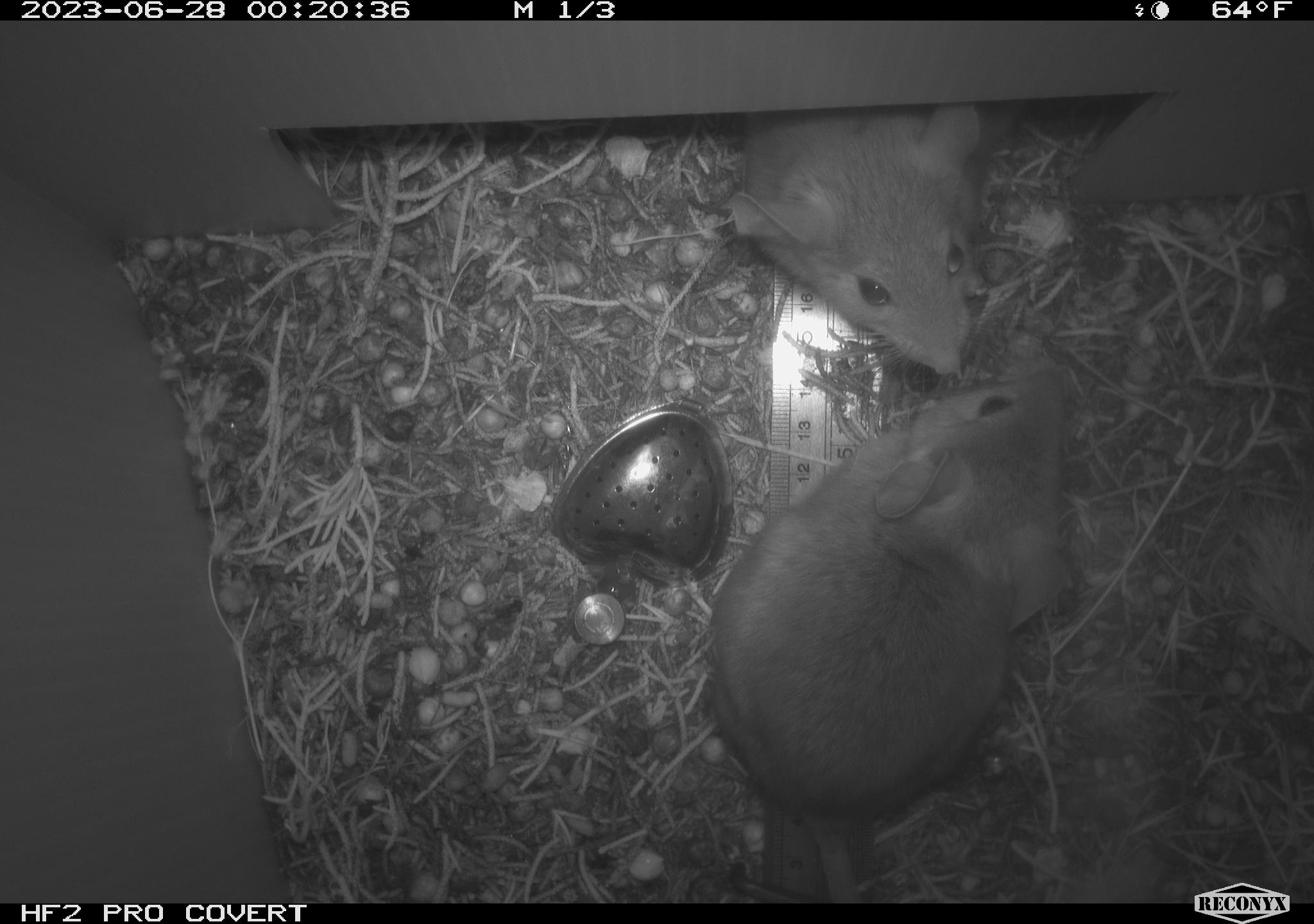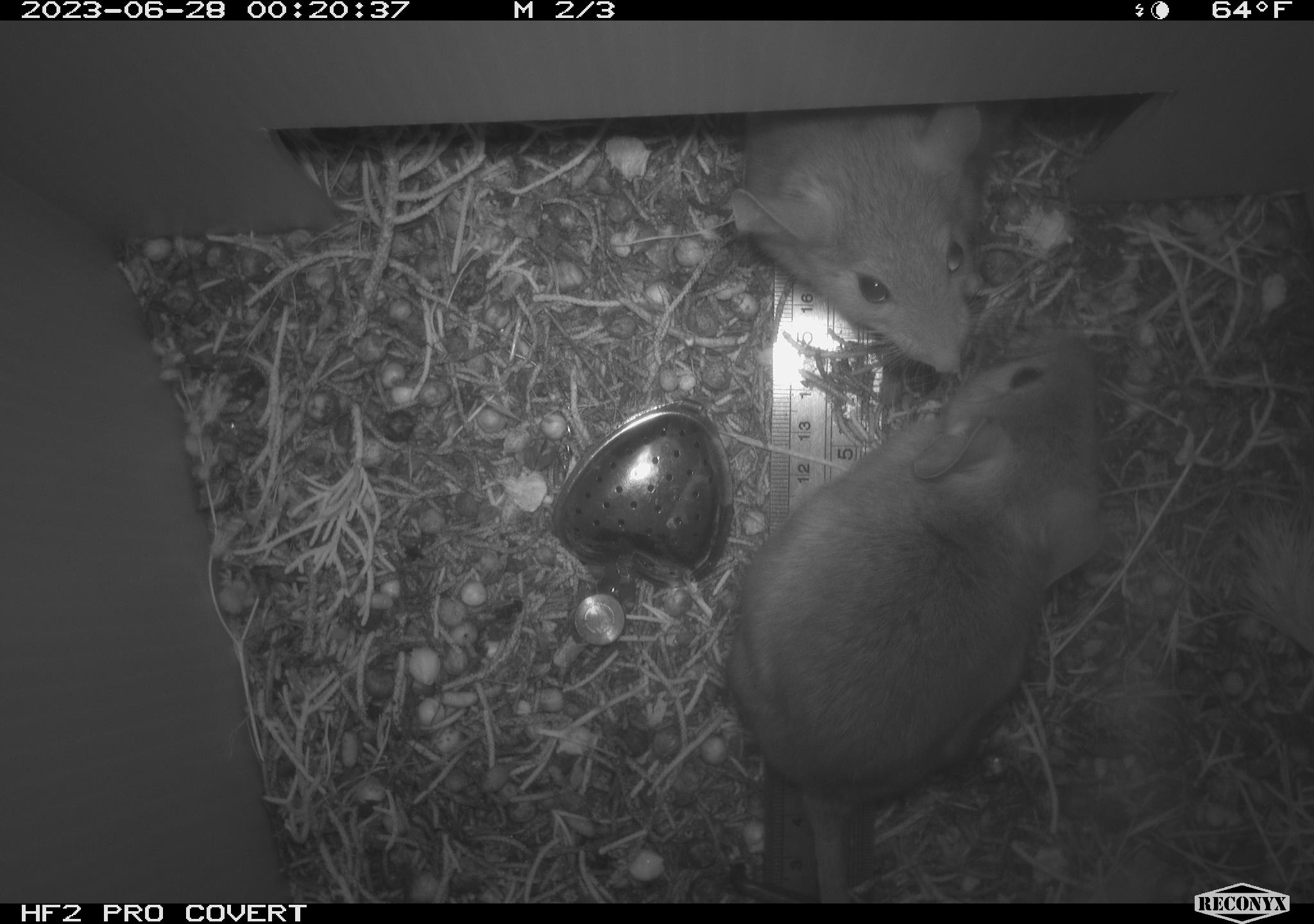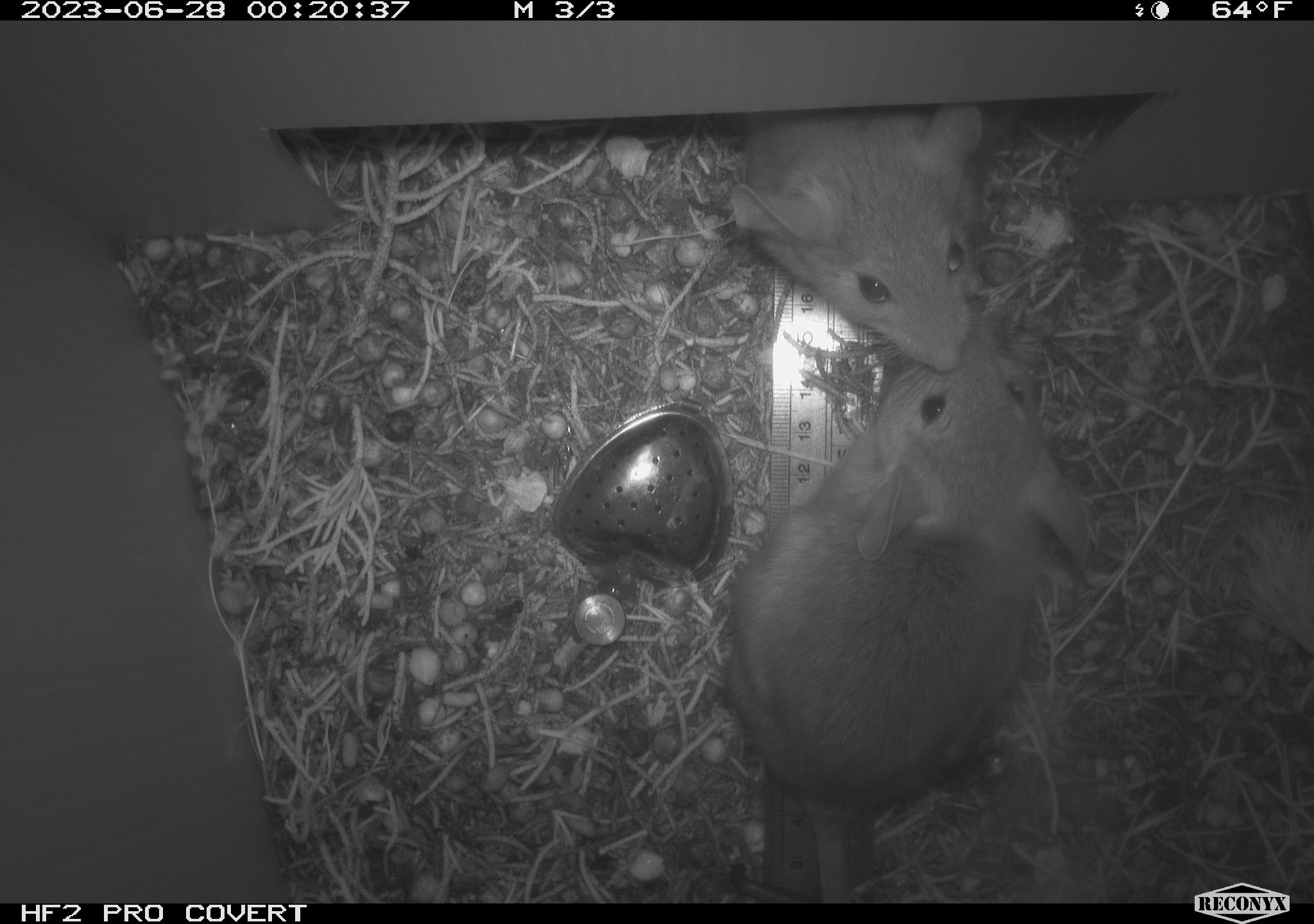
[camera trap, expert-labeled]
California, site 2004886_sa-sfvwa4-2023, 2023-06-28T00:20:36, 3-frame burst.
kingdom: Animalia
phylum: Chordata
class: Mammalia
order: Rodentia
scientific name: Rodentia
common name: mouse species